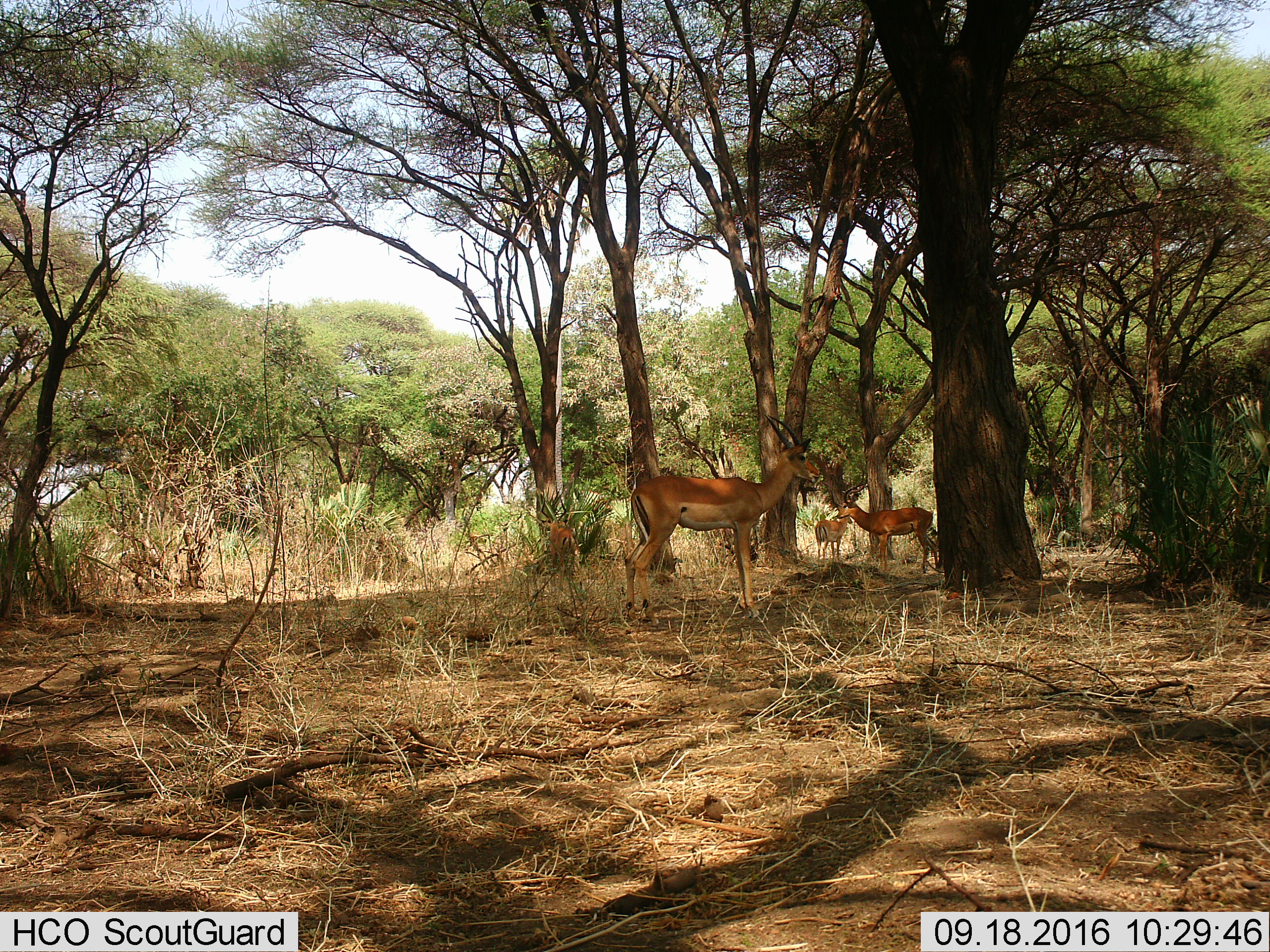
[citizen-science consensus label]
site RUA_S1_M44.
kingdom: Animalia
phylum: Chordata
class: Mammalia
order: Artiodactyla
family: Bovidae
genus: Aepyceros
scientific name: Aepyceros melampus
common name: impala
Impala (Aepyceros melampus), count 4. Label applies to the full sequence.